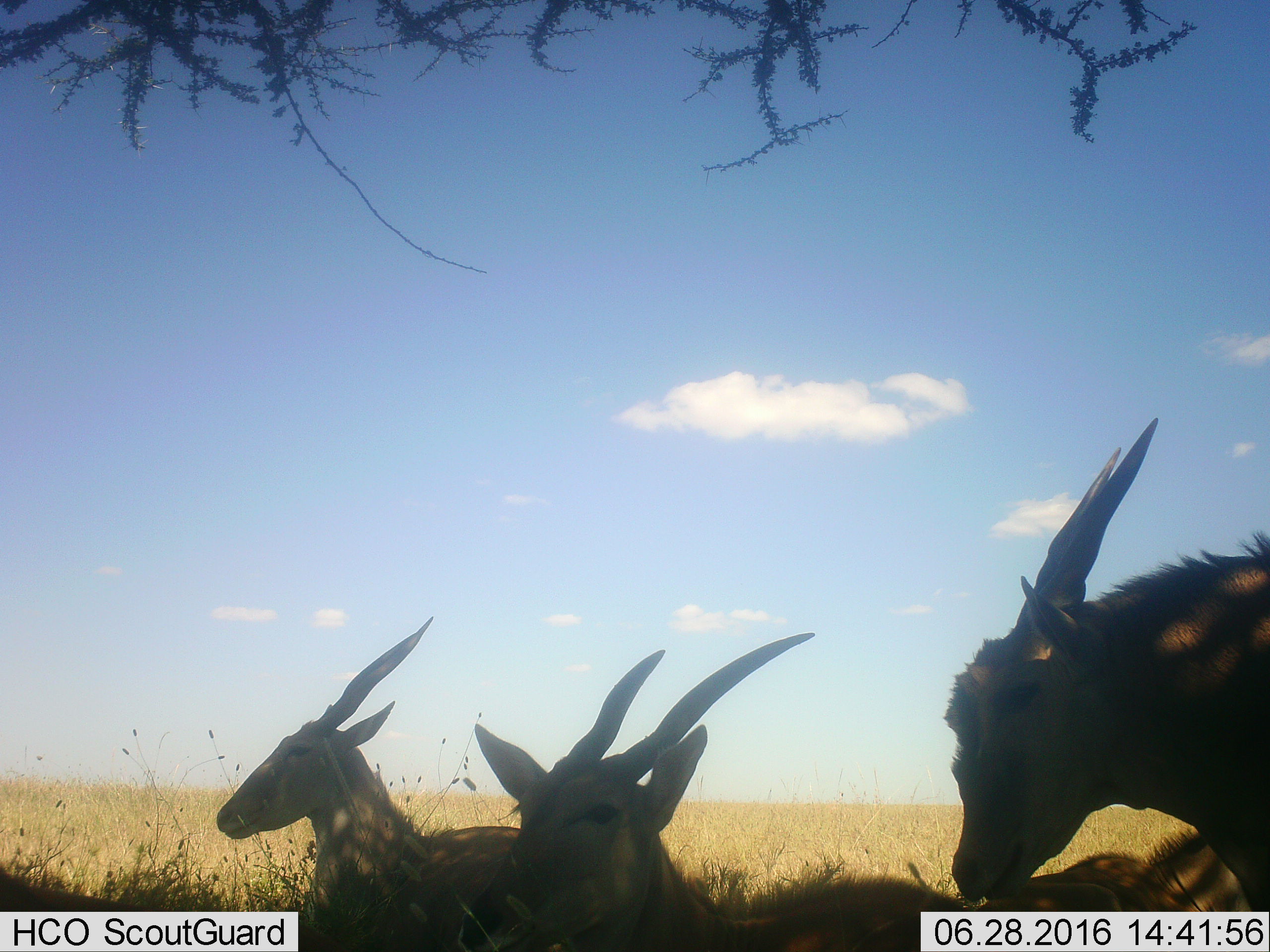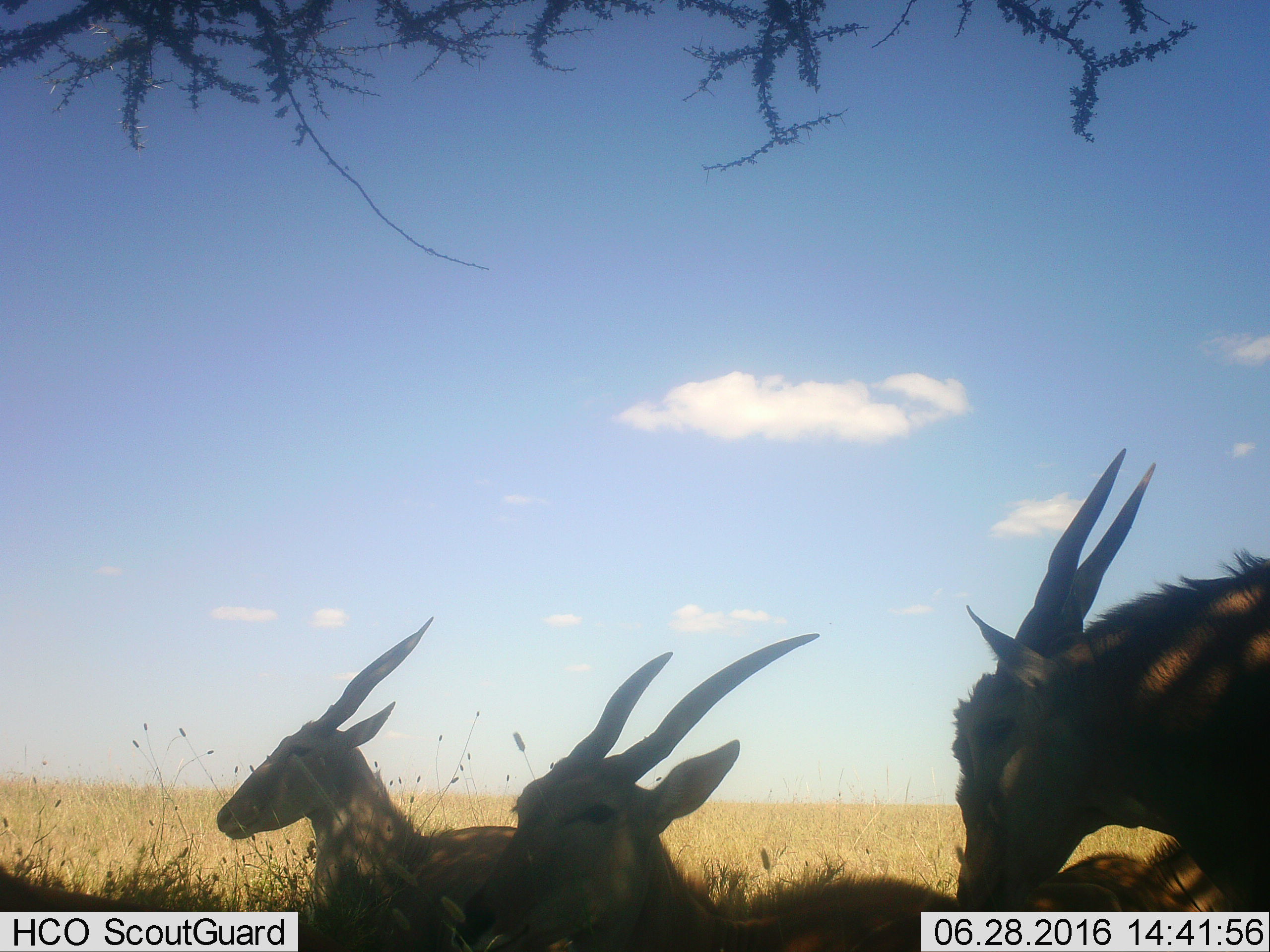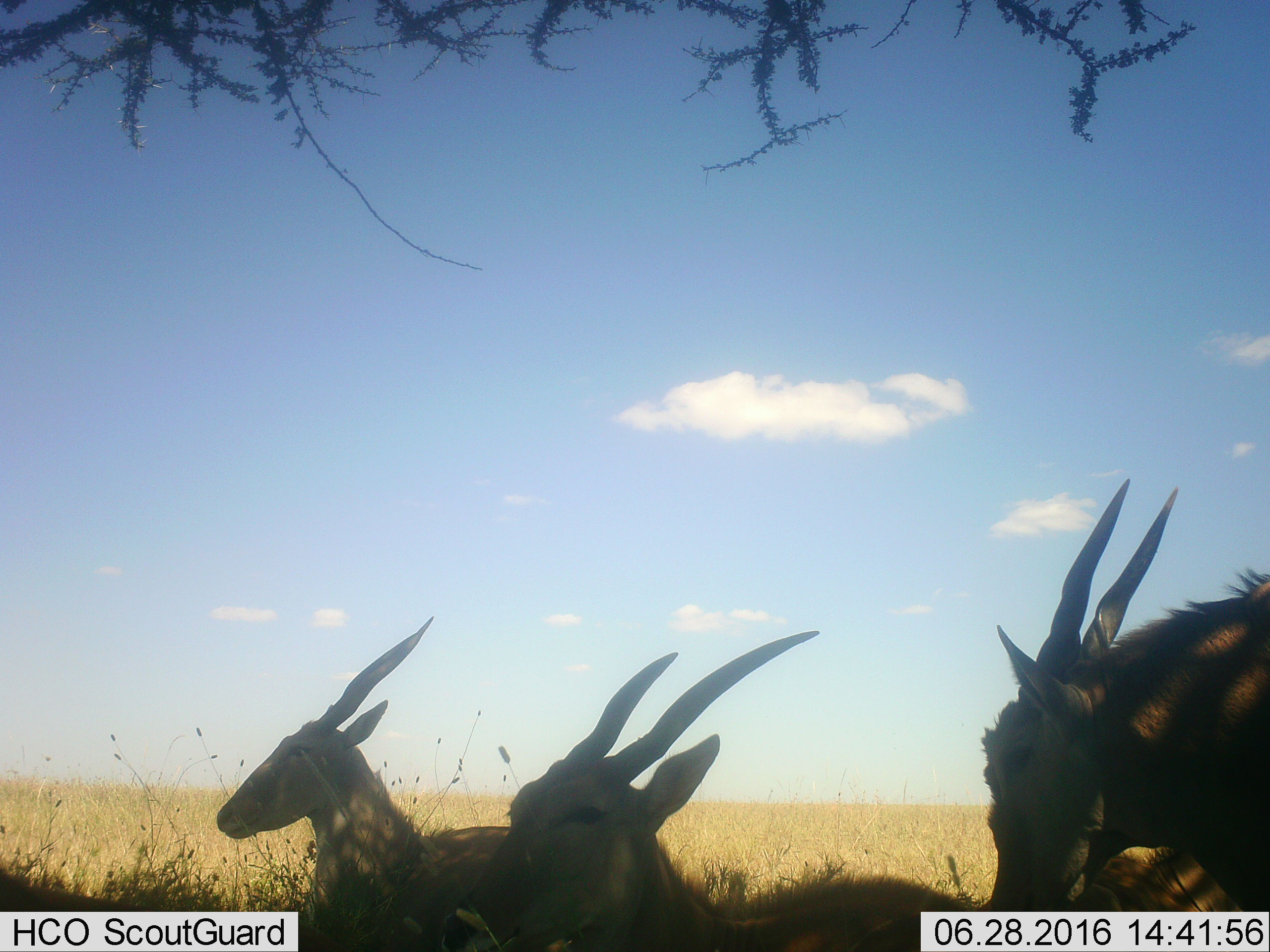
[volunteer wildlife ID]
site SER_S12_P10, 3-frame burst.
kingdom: Animalia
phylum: Chordata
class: Mammalia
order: Artiodactyla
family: Bovidae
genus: Tragelaphus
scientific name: Tragelaphus oryx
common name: eland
Eland (Tragelaphus oryx), count 4. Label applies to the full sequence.